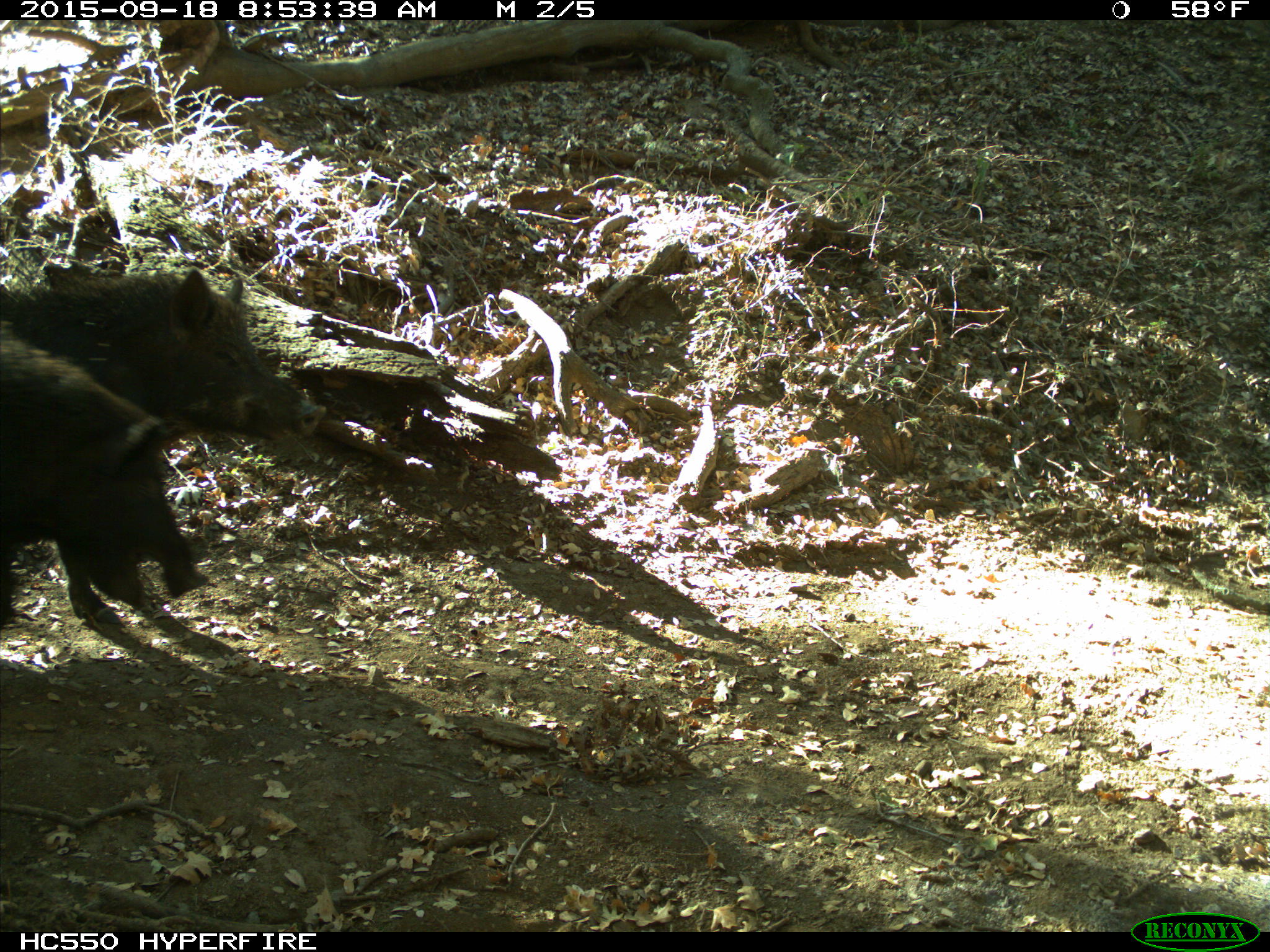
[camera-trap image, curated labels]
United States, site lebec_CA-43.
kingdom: Animalia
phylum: Chordata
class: Mammalia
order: Artiodactyla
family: Suidae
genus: Sus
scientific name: Sus scrofa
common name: wild boar